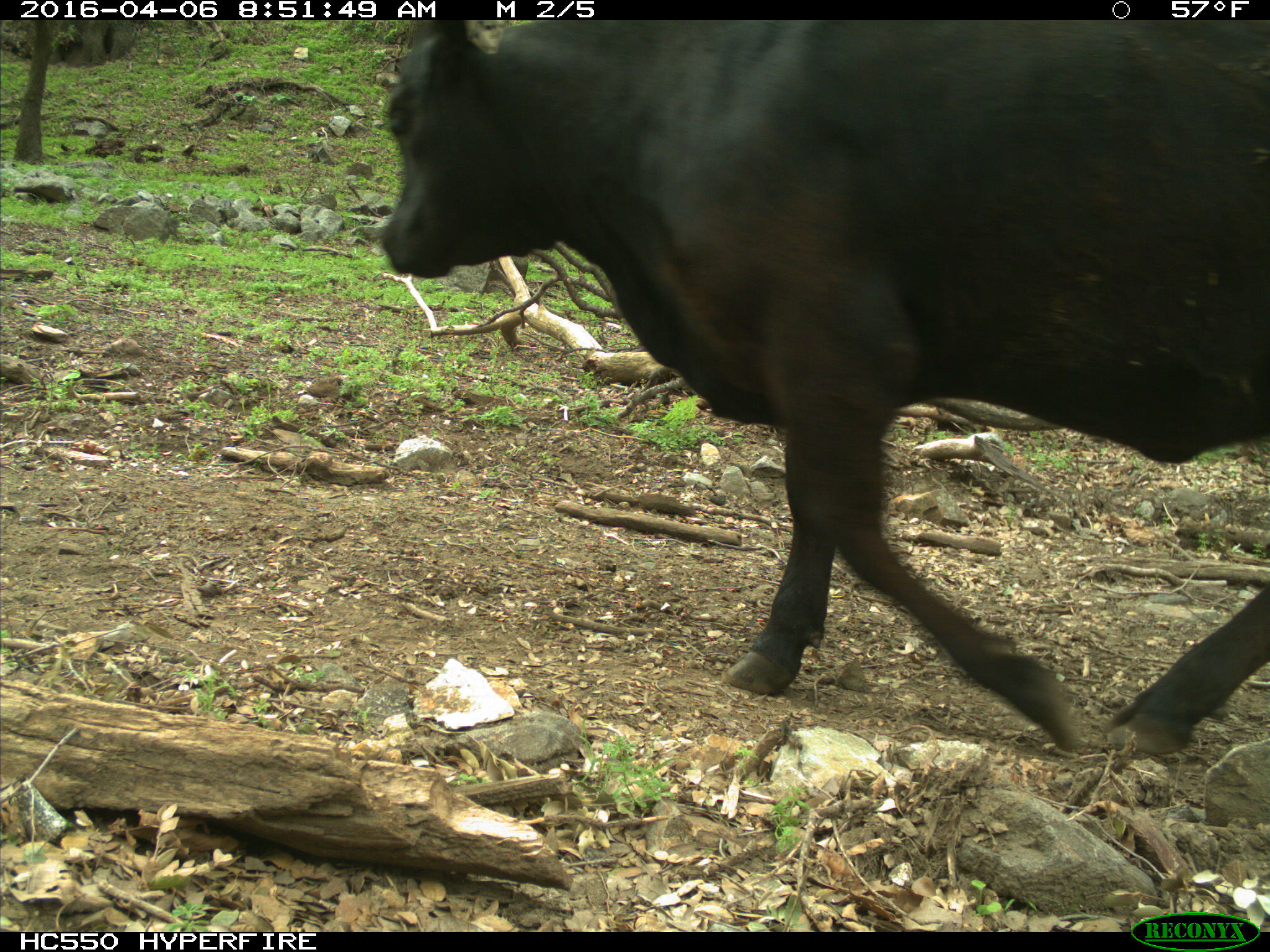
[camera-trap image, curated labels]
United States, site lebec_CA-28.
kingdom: Animalia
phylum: Chordata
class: Mammalia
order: Artiodactyla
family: Bovidae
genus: Bos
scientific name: Bos taurus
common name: domestic cow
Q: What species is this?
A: Bos taurus (domestic cow).